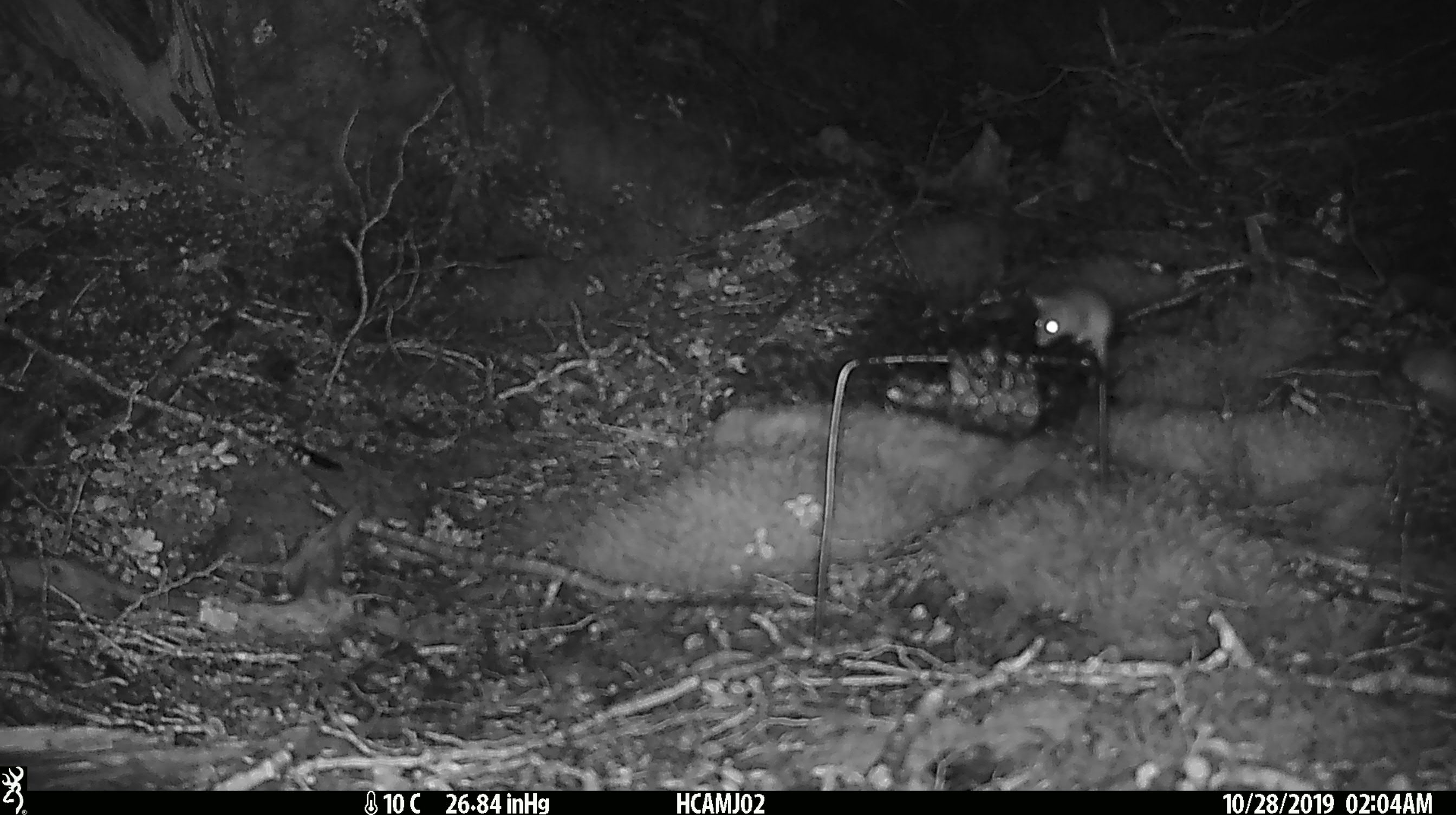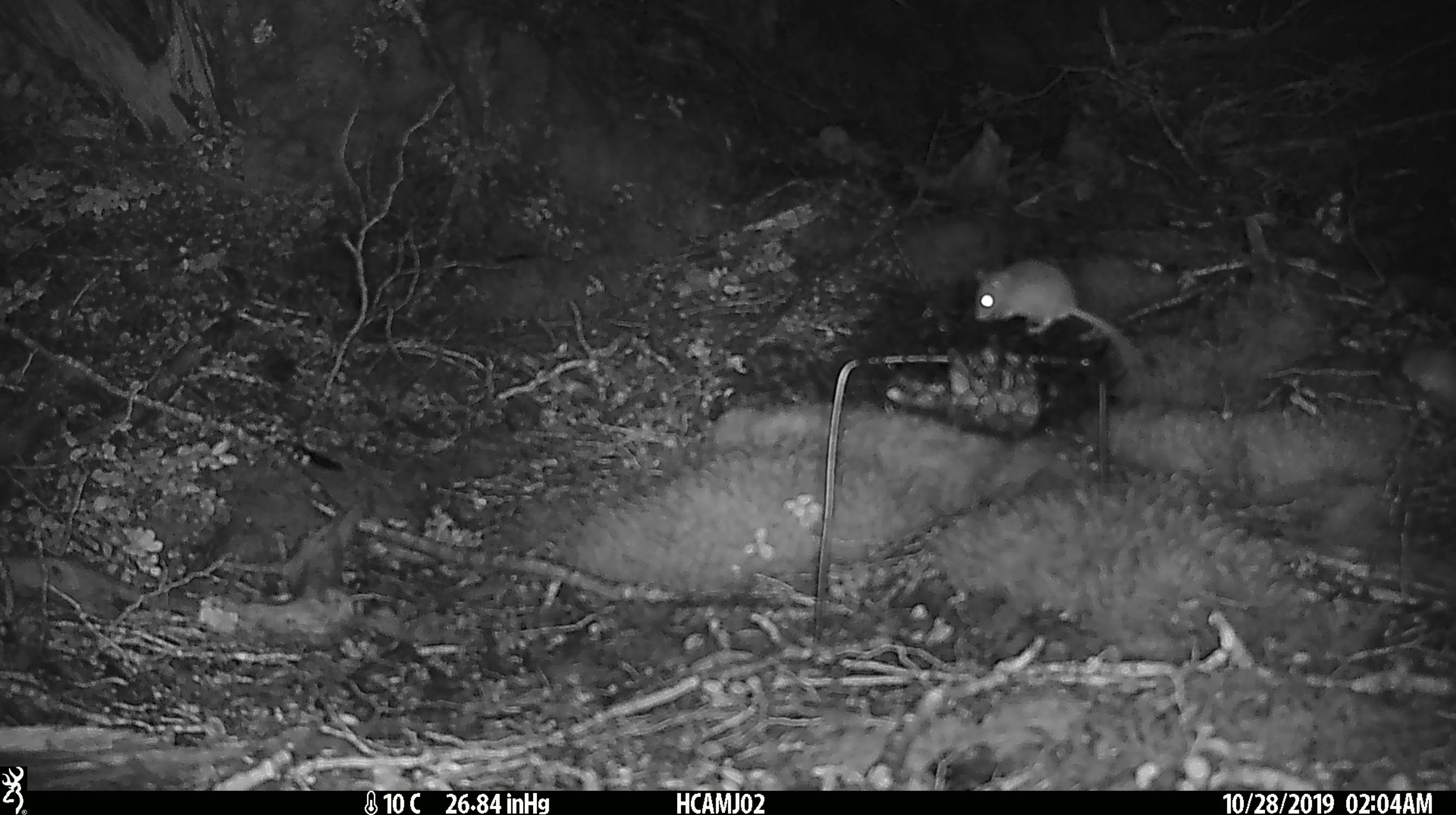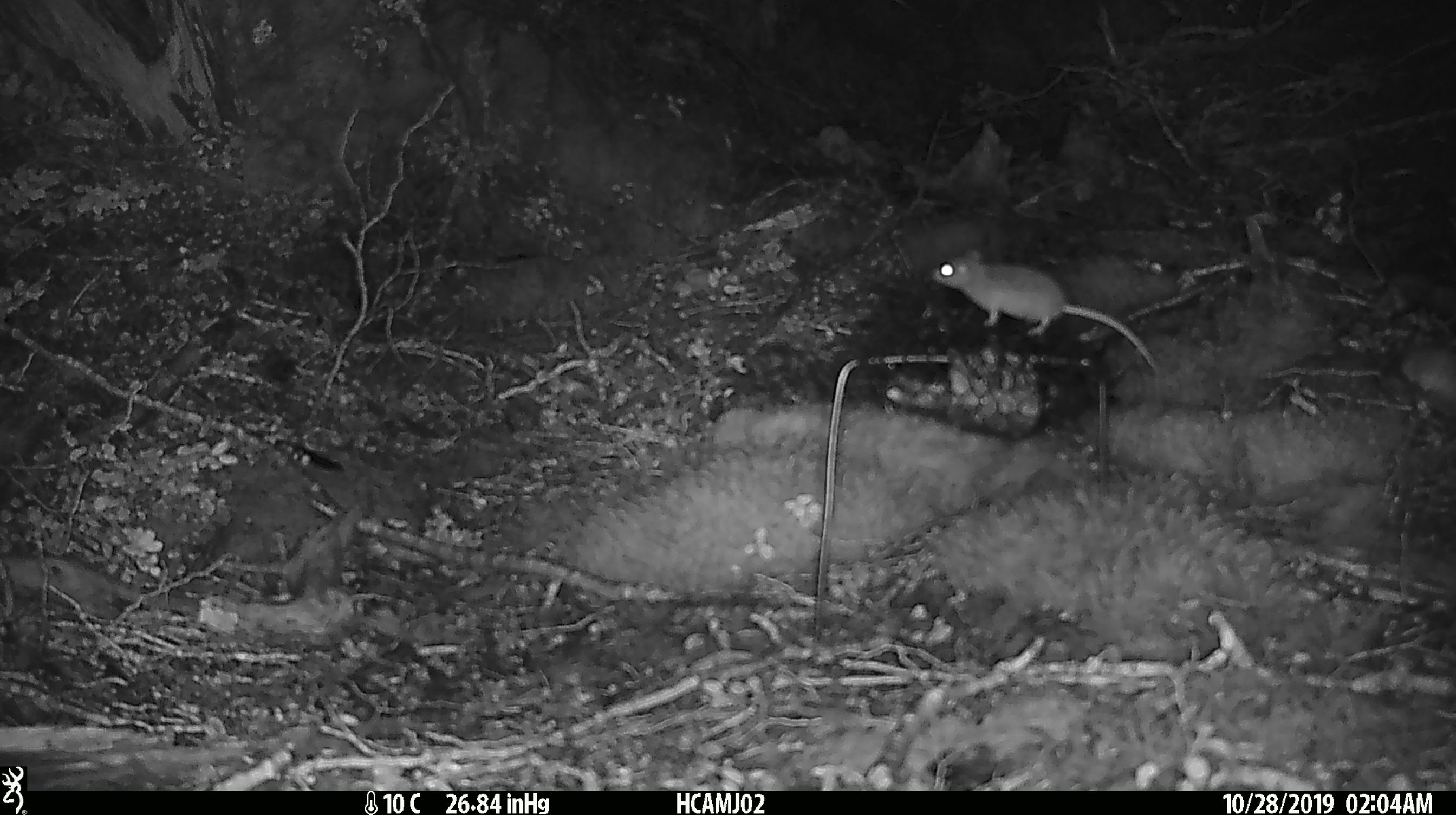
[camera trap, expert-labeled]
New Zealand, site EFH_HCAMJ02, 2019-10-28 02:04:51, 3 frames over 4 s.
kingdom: Animalia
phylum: Chordata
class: Mammalia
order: Rodentia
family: Muridae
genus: Mus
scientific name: Mus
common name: mouse